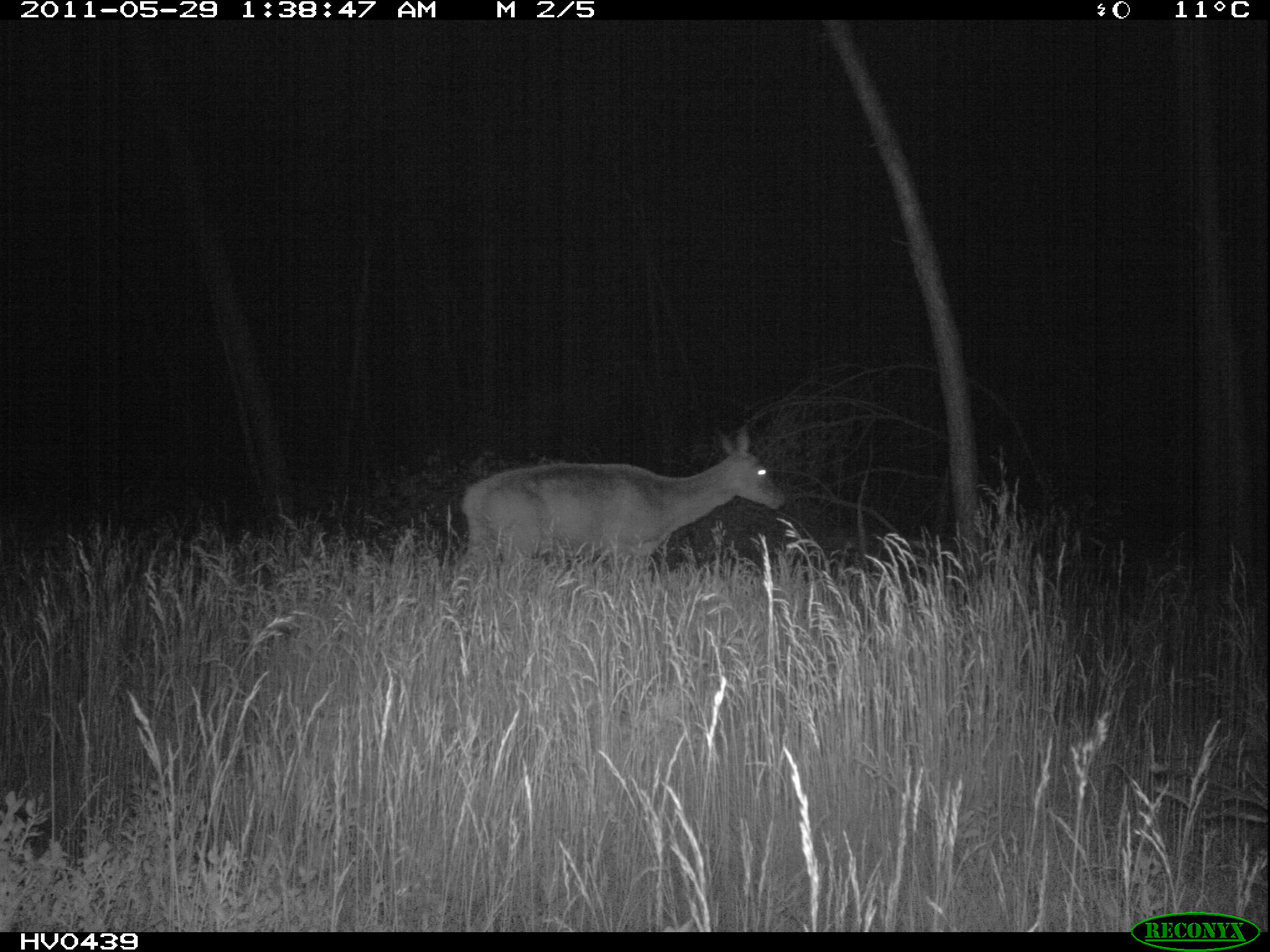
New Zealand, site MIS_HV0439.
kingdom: Animalia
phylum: Chordata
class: Mammalia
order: Artiodactyla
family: Cervidae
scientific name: Cervidae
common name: deer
Deer (Cervidae).